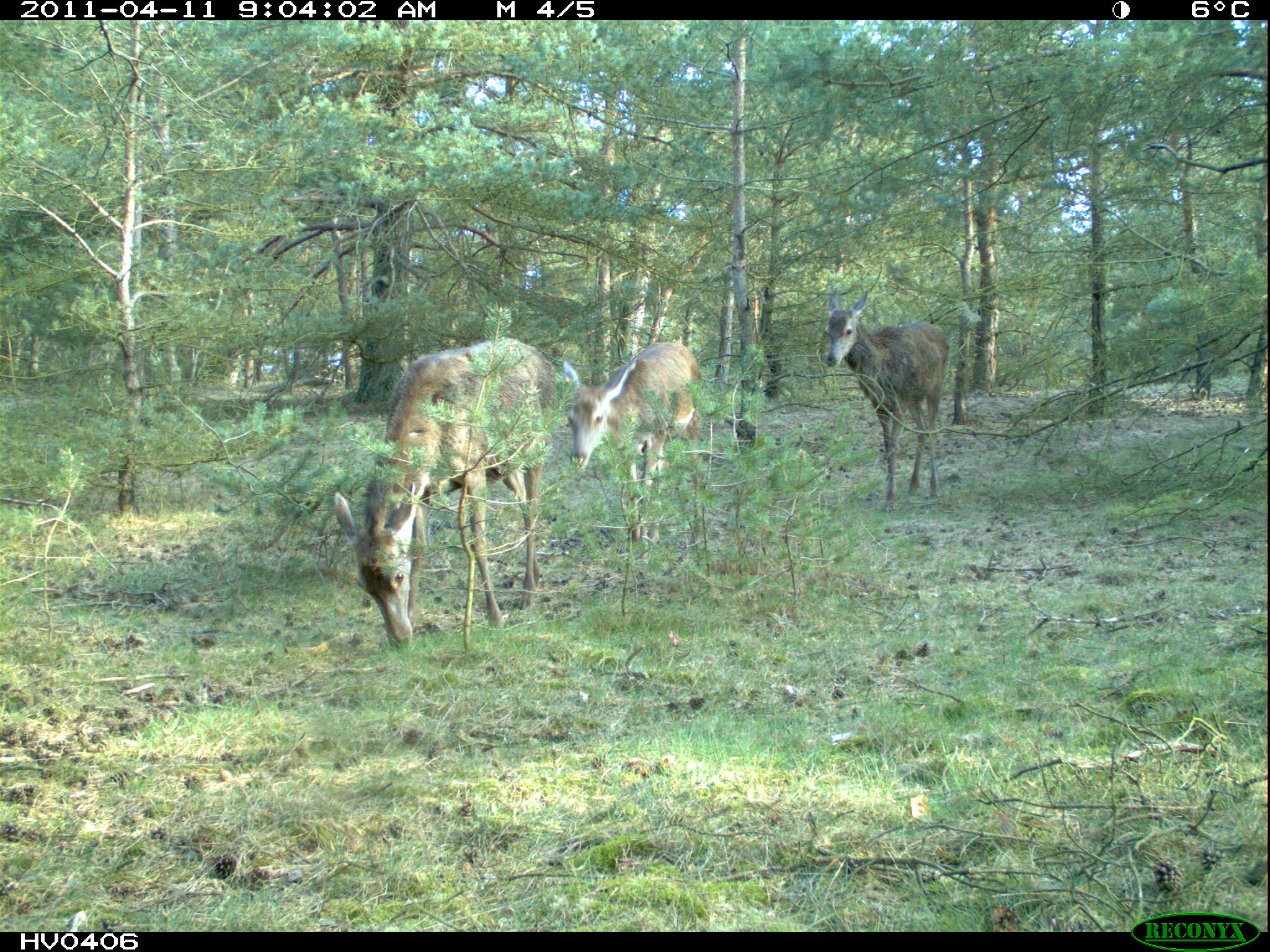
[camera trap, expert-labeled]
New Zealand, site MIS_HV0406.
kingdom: Animalia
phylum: Chordata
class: Mammalia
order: Artiodactyla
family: Cervidae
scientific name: Cervidae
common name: deer